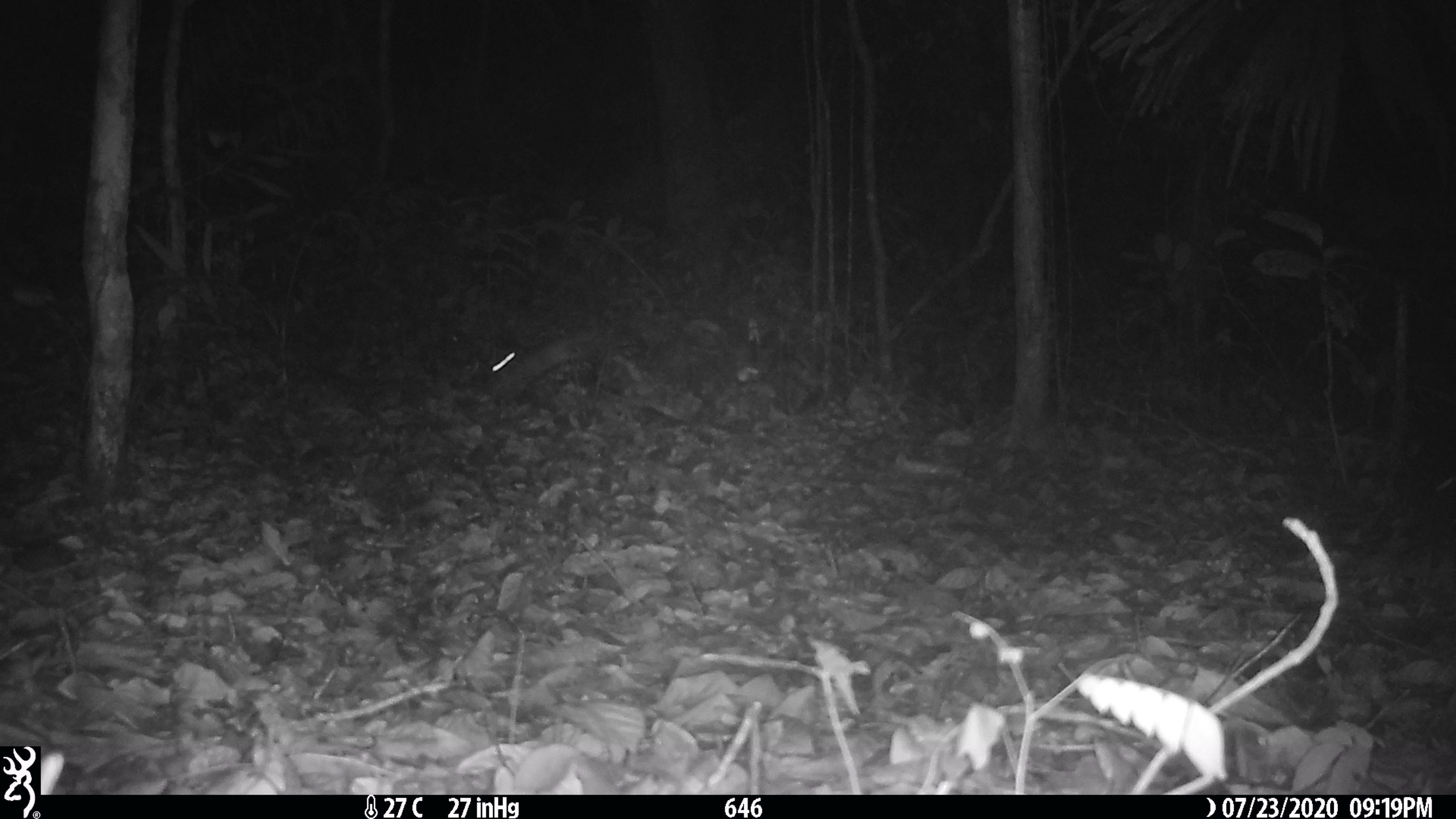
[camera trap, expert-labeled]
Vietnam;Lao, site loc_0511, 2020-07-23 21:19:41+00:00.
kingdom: Animalia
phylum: Chordata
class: Mammalia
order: Rodentia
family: Muridae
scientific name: Muridae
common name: old-world mice and rats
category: unidentified murid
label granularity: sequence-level